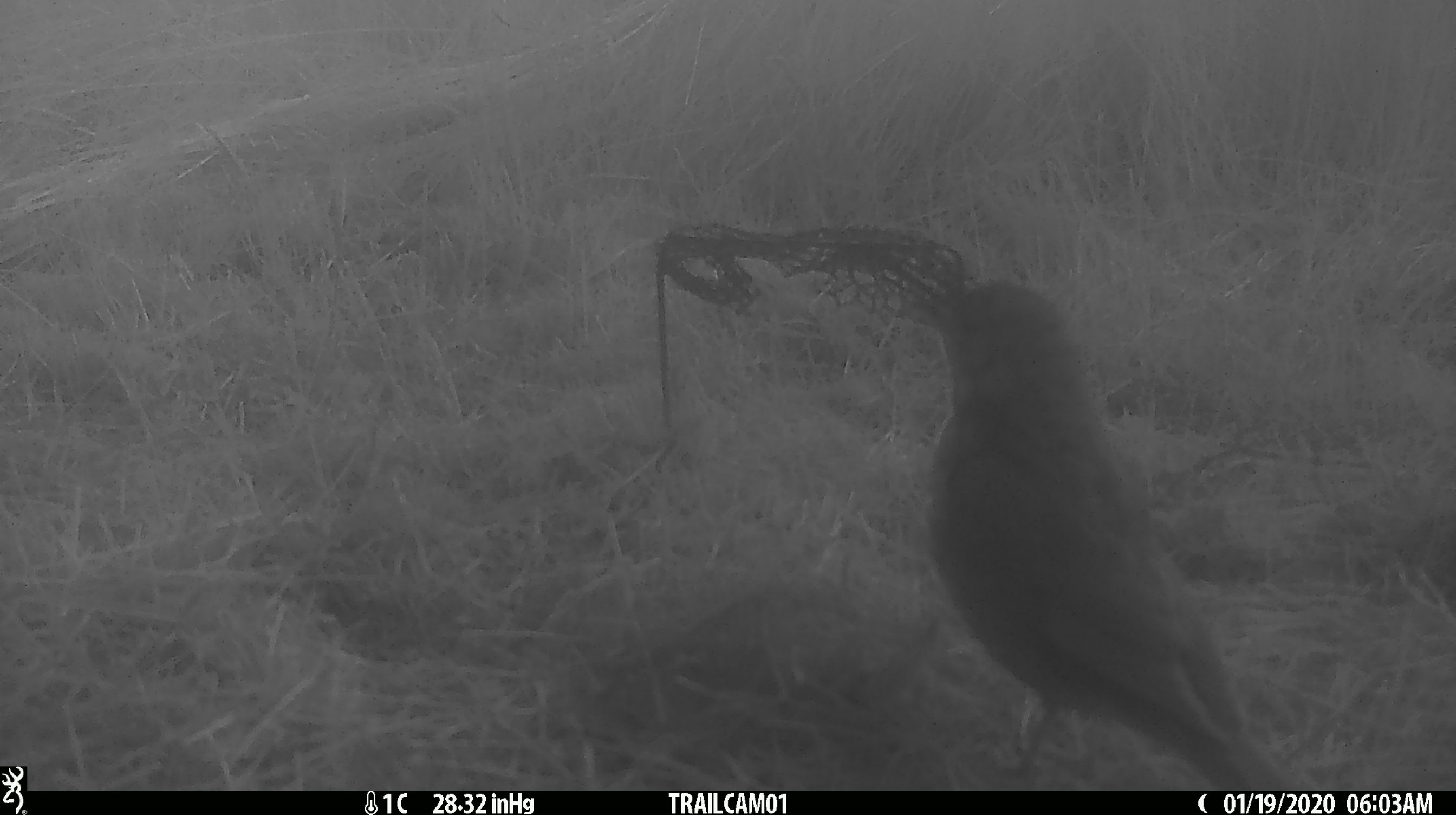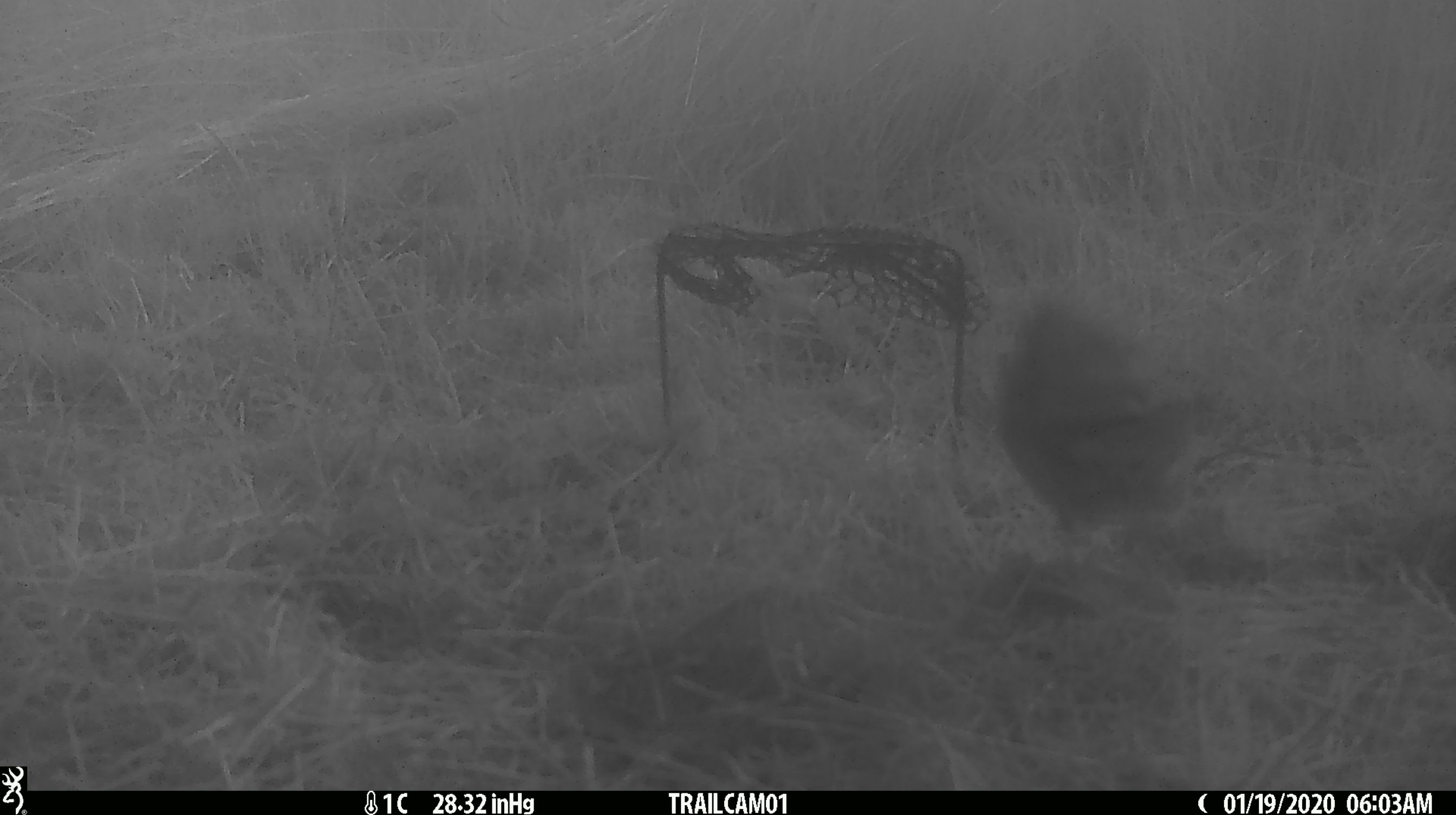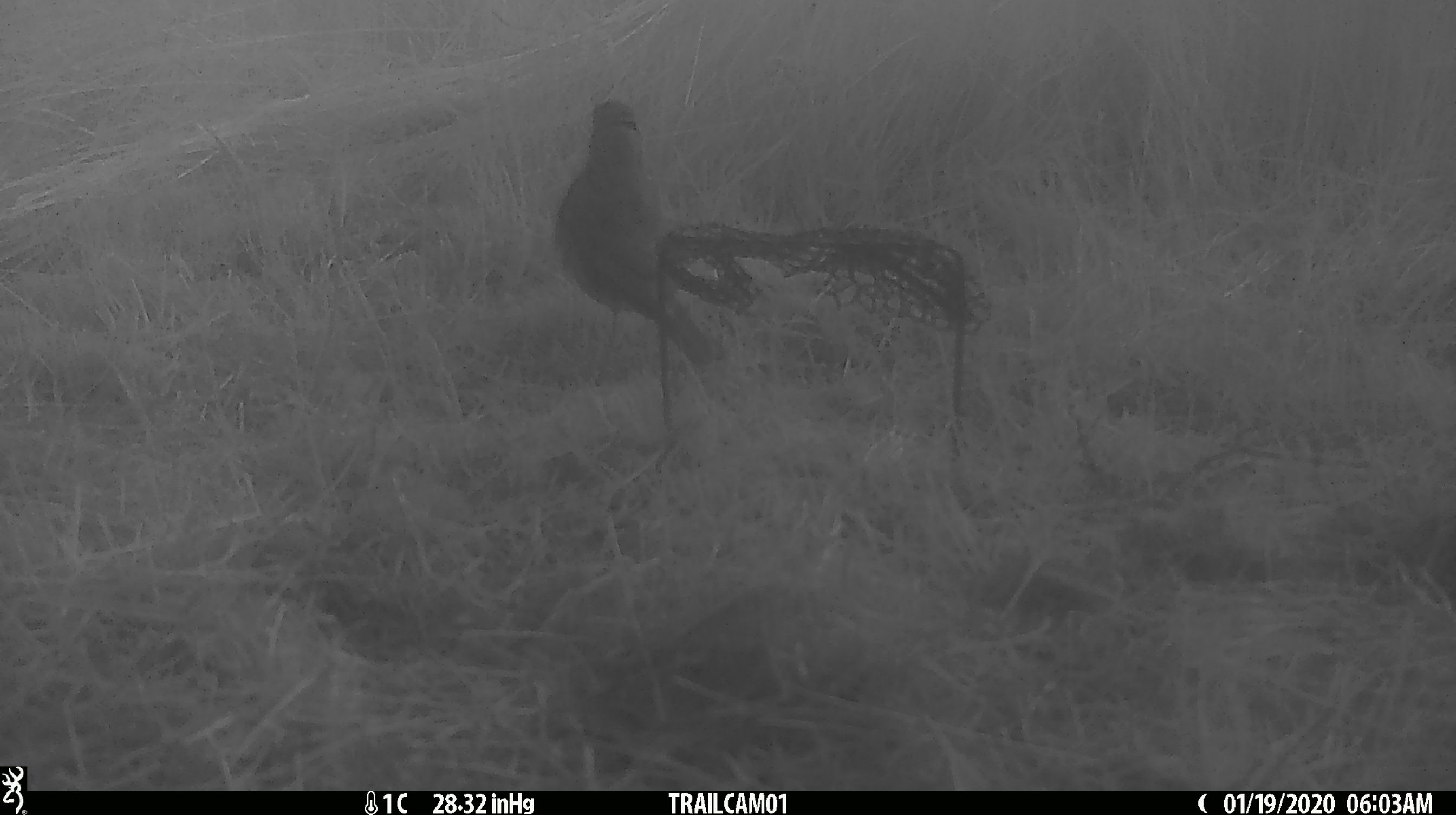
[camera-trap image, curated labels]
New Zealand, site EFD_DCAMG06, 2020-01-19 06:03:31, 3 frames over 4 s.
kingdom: Animalia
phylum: Chordata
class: Aves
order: Passeriformes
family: Turdidae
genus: Turdus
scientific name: Turdus philomelos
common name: song thrush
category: thrush